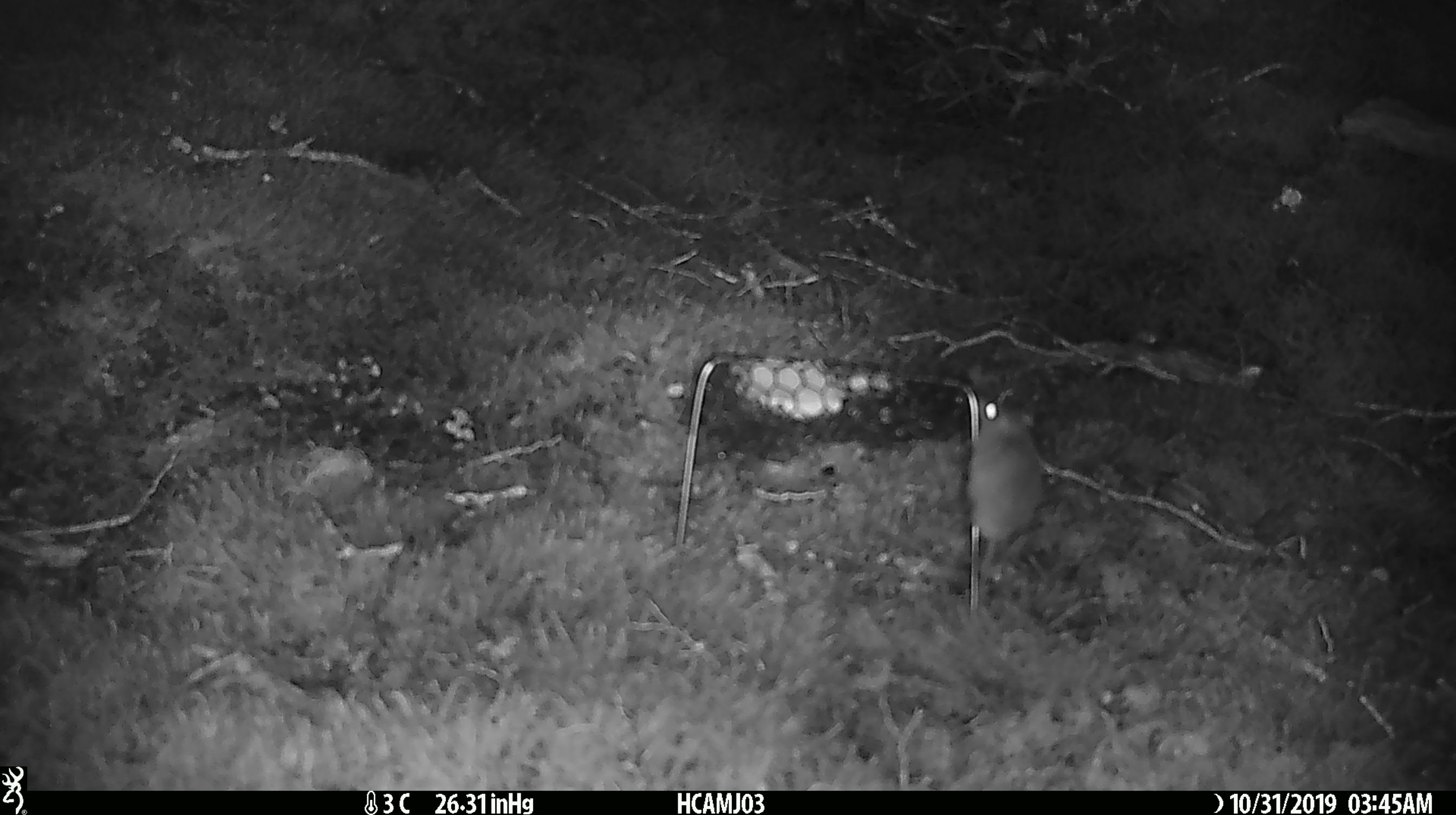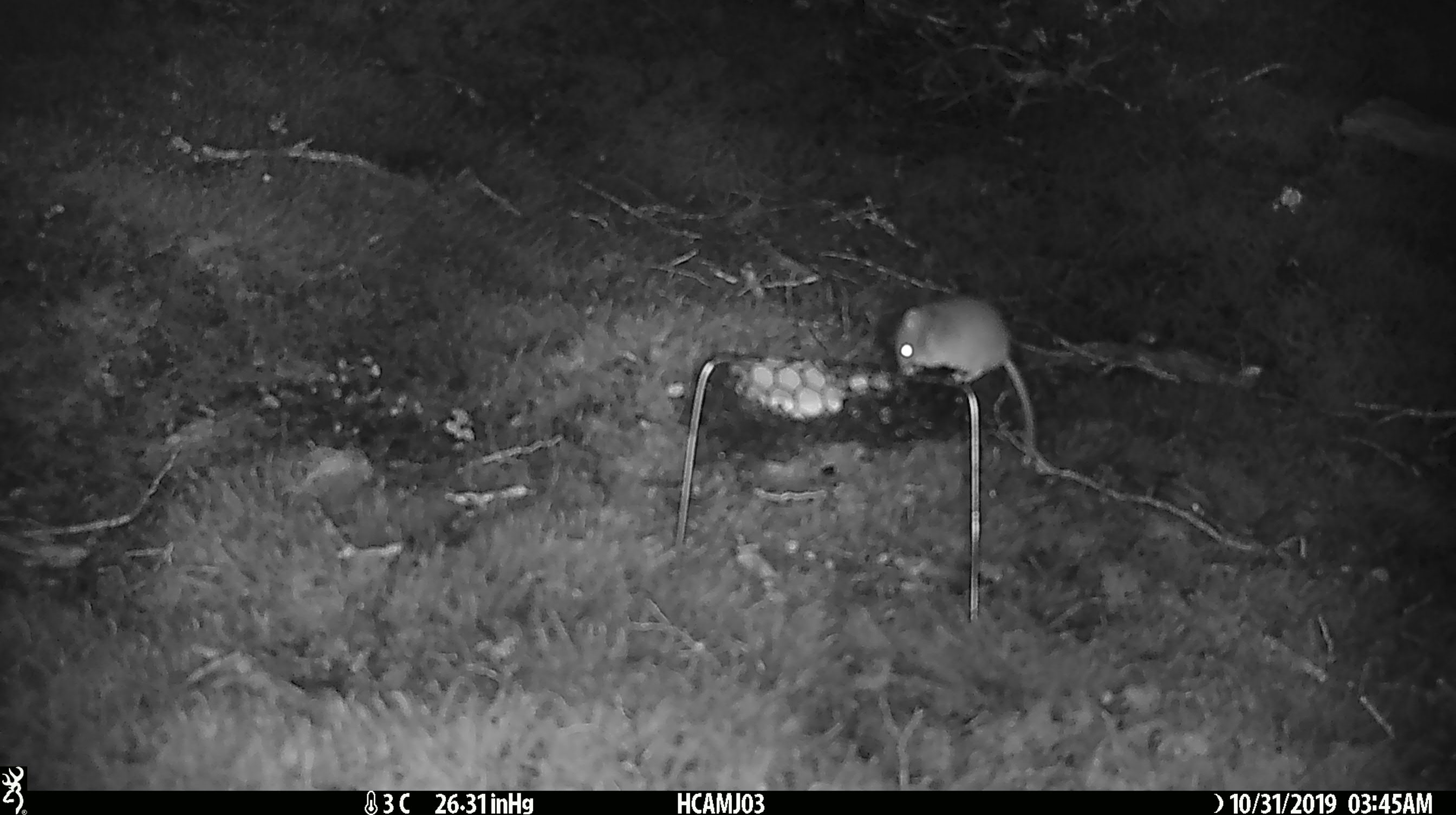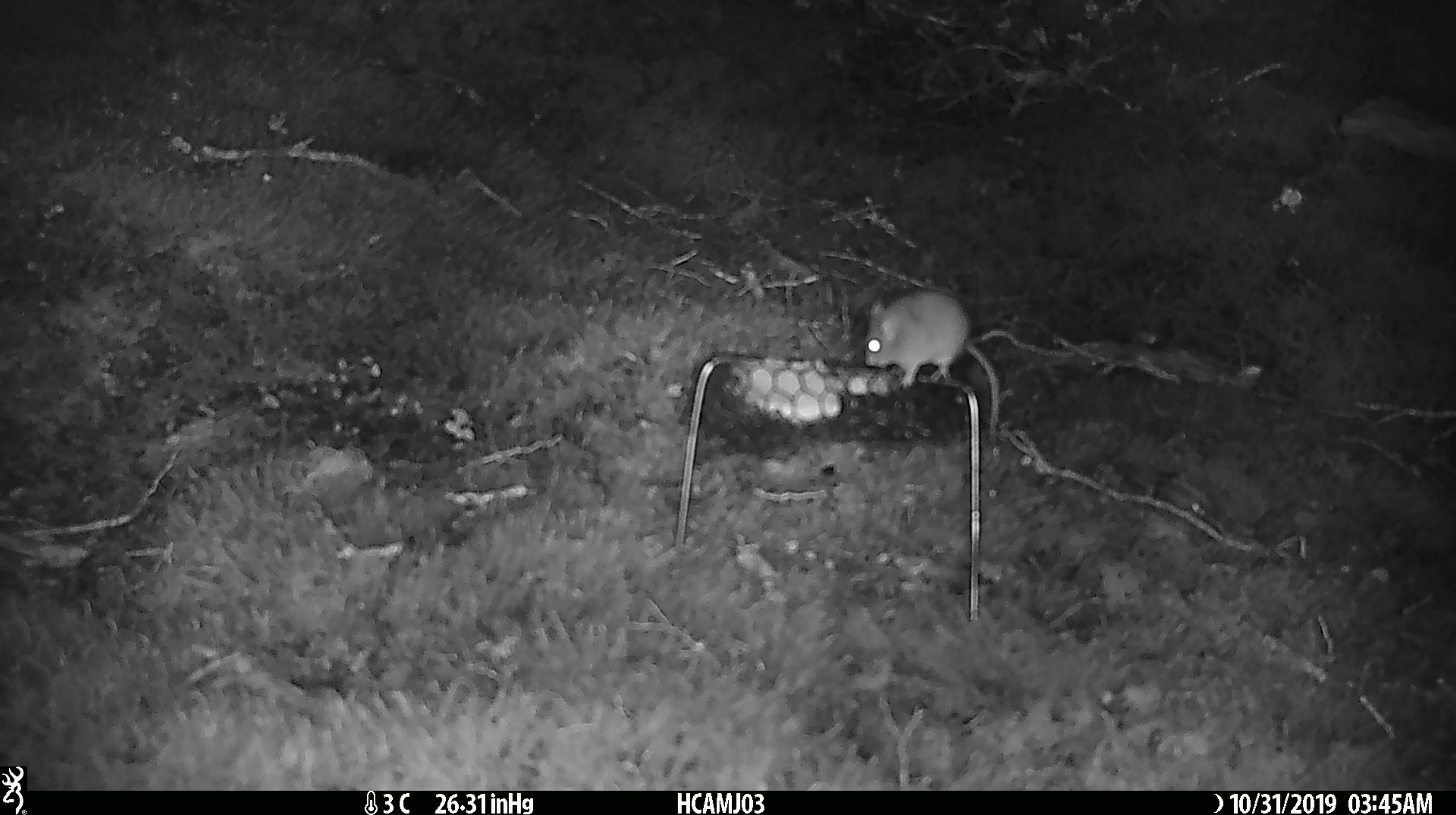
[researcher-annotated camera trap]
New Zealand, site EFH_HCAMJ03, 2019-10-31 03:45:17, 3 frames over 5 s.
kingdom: Animalia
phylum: Chordata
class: Mammalia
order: Rodentia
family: Muridae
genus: Mus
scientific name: Mus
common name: mouse